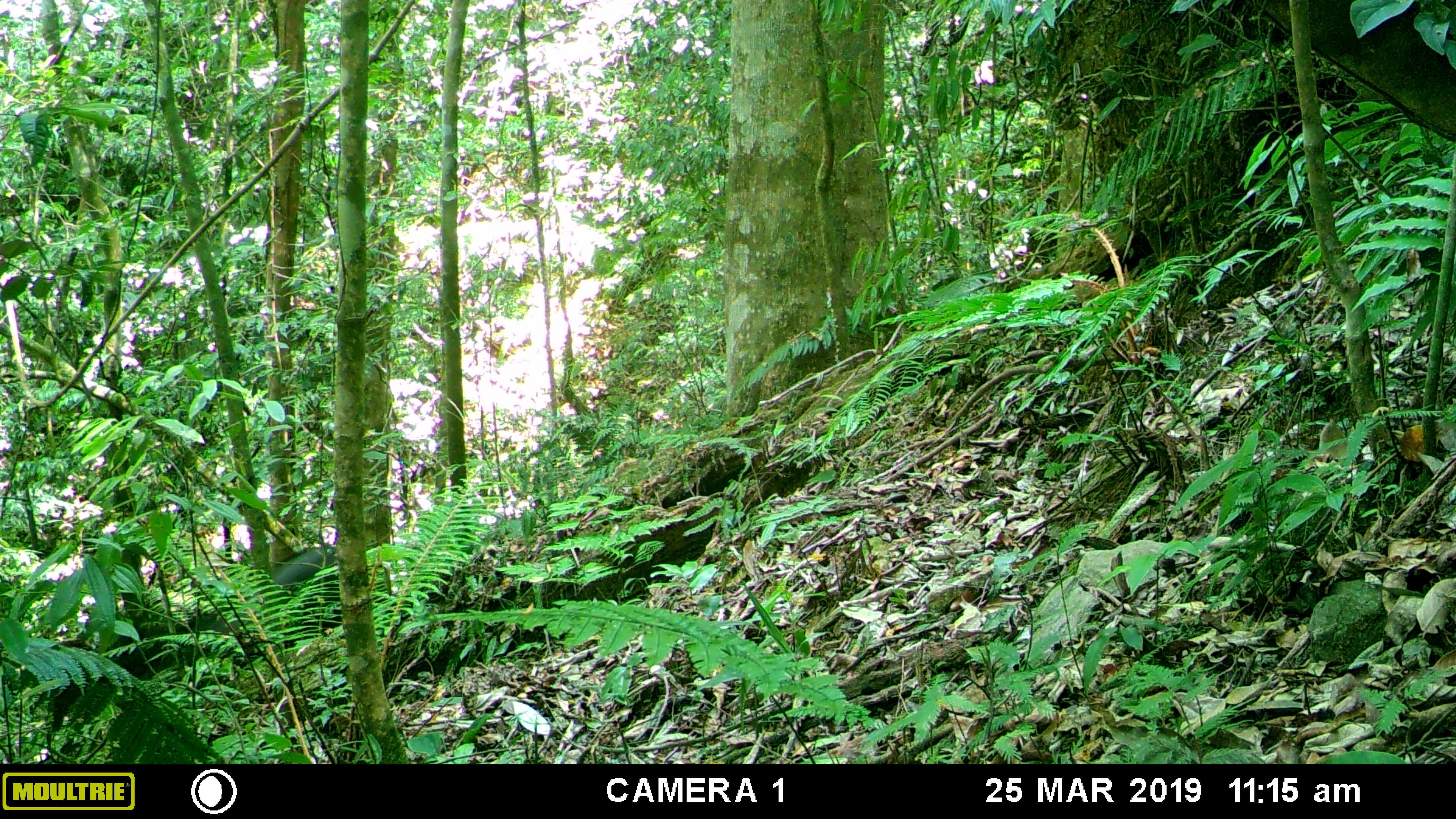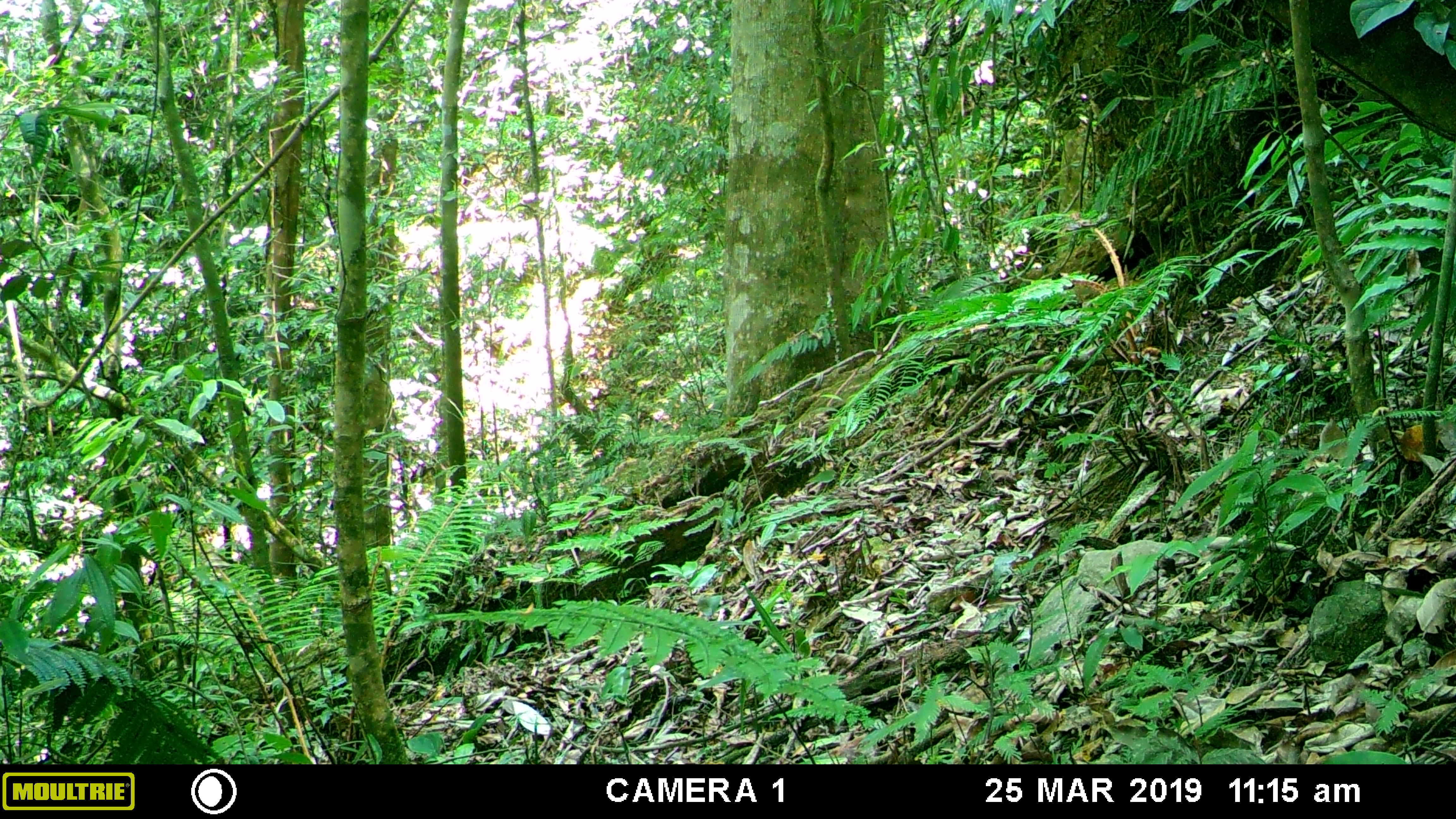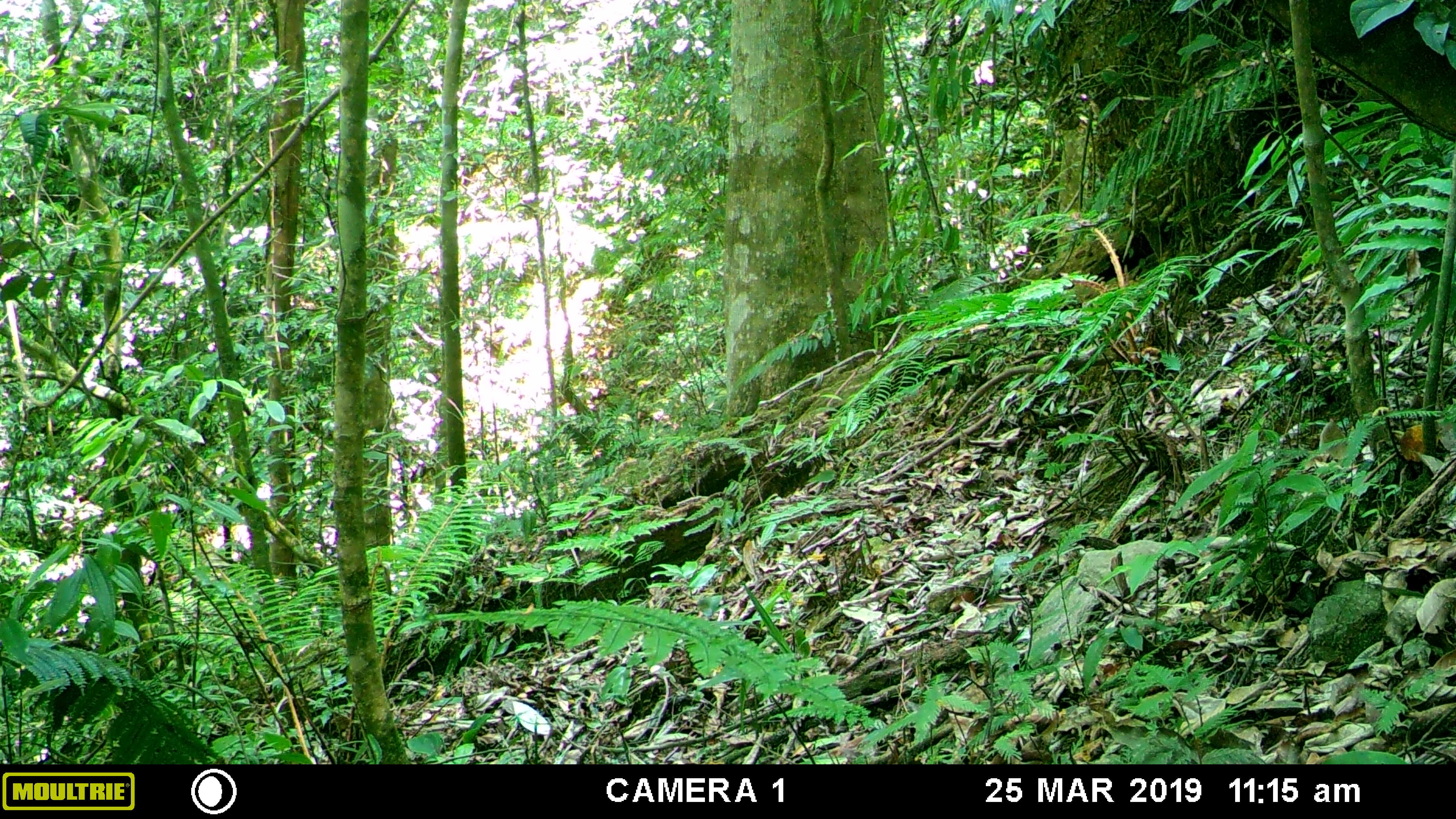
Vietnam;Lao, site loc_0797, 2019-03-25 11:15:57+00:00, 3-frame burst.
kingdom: Animalia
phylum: Chordata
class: Mammalia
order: Artiodactyla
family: Bovidae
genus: Capricornis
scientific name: Capricornis sumatraensis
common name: chinese serow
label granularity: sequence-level